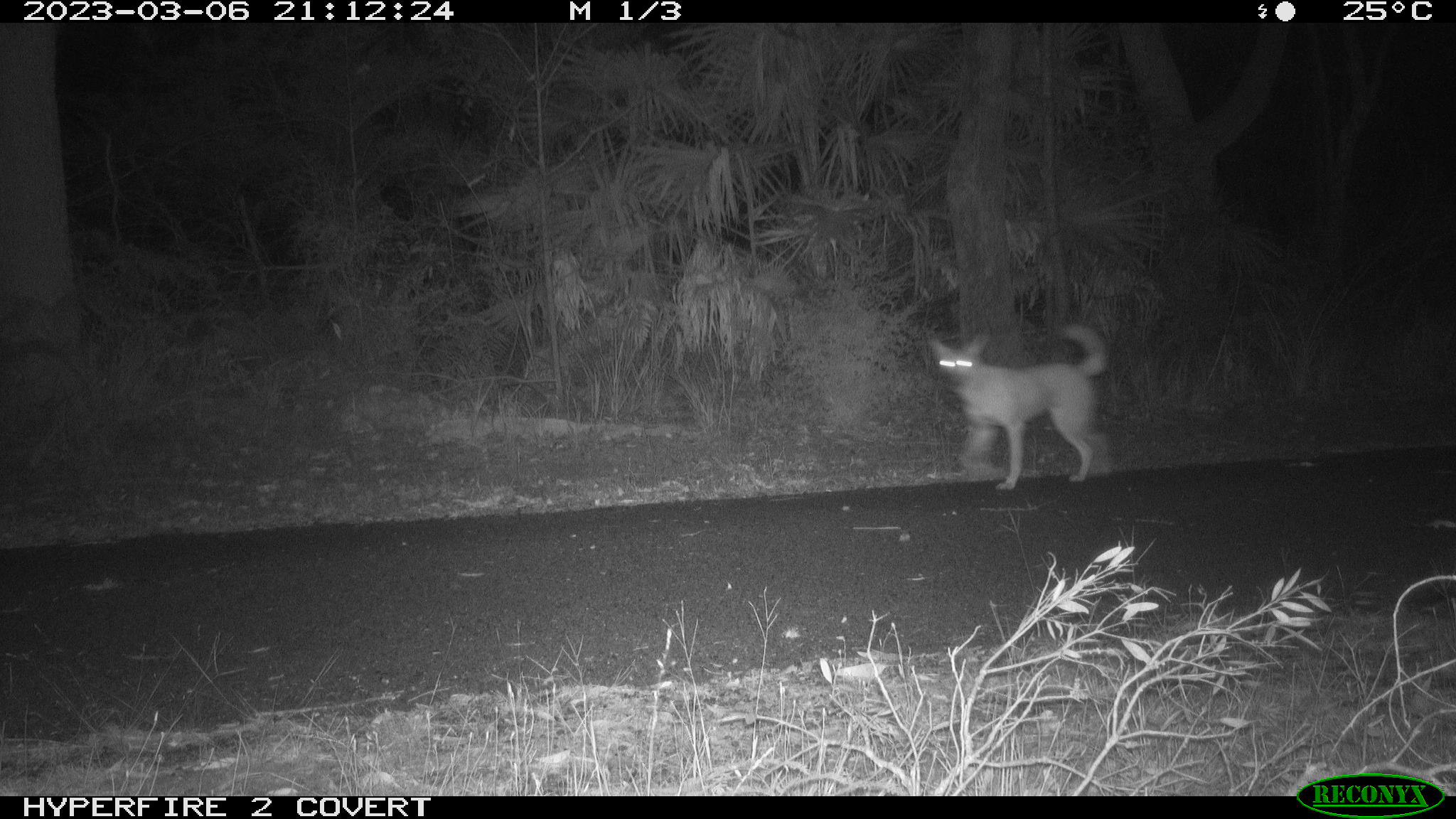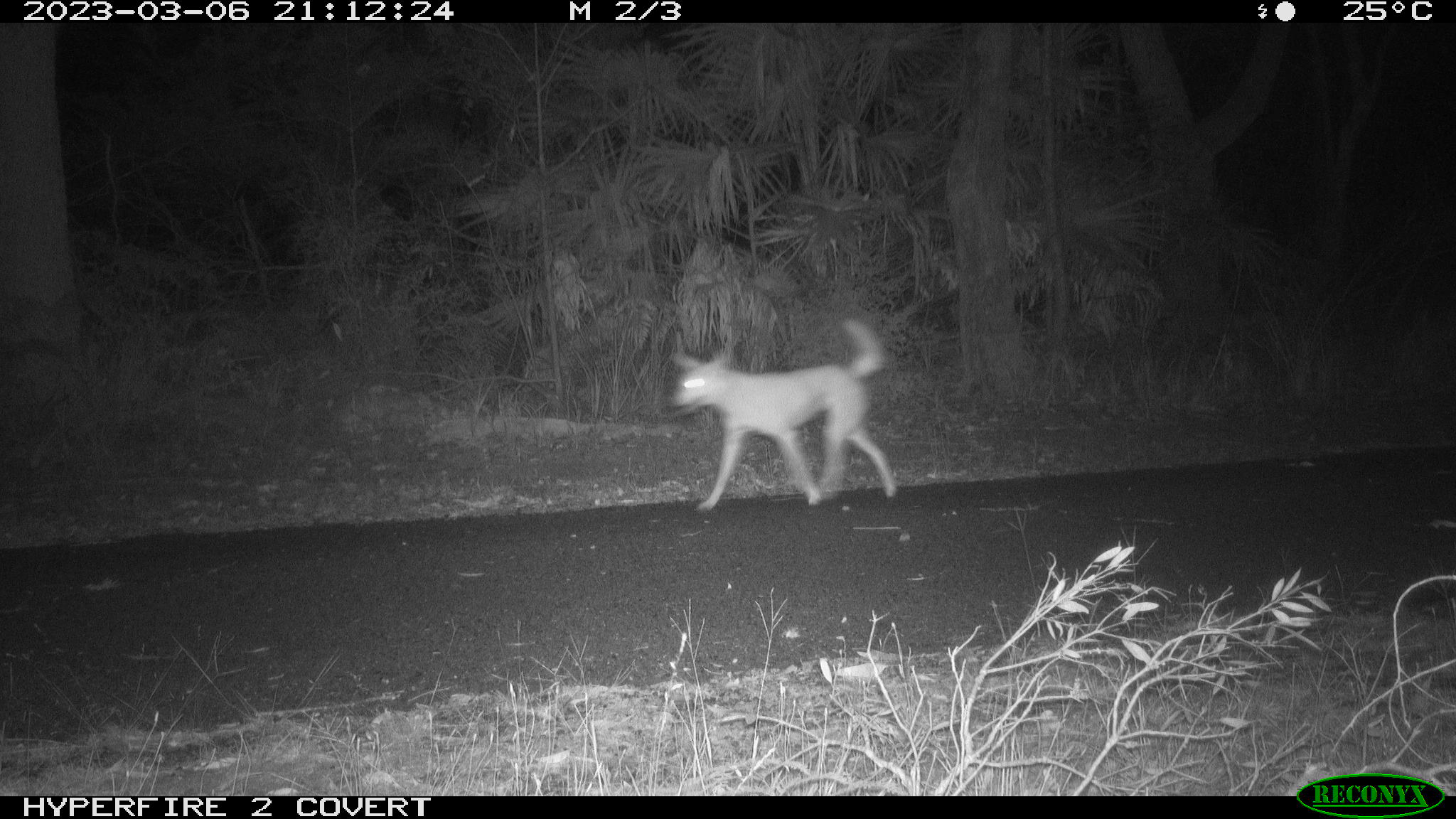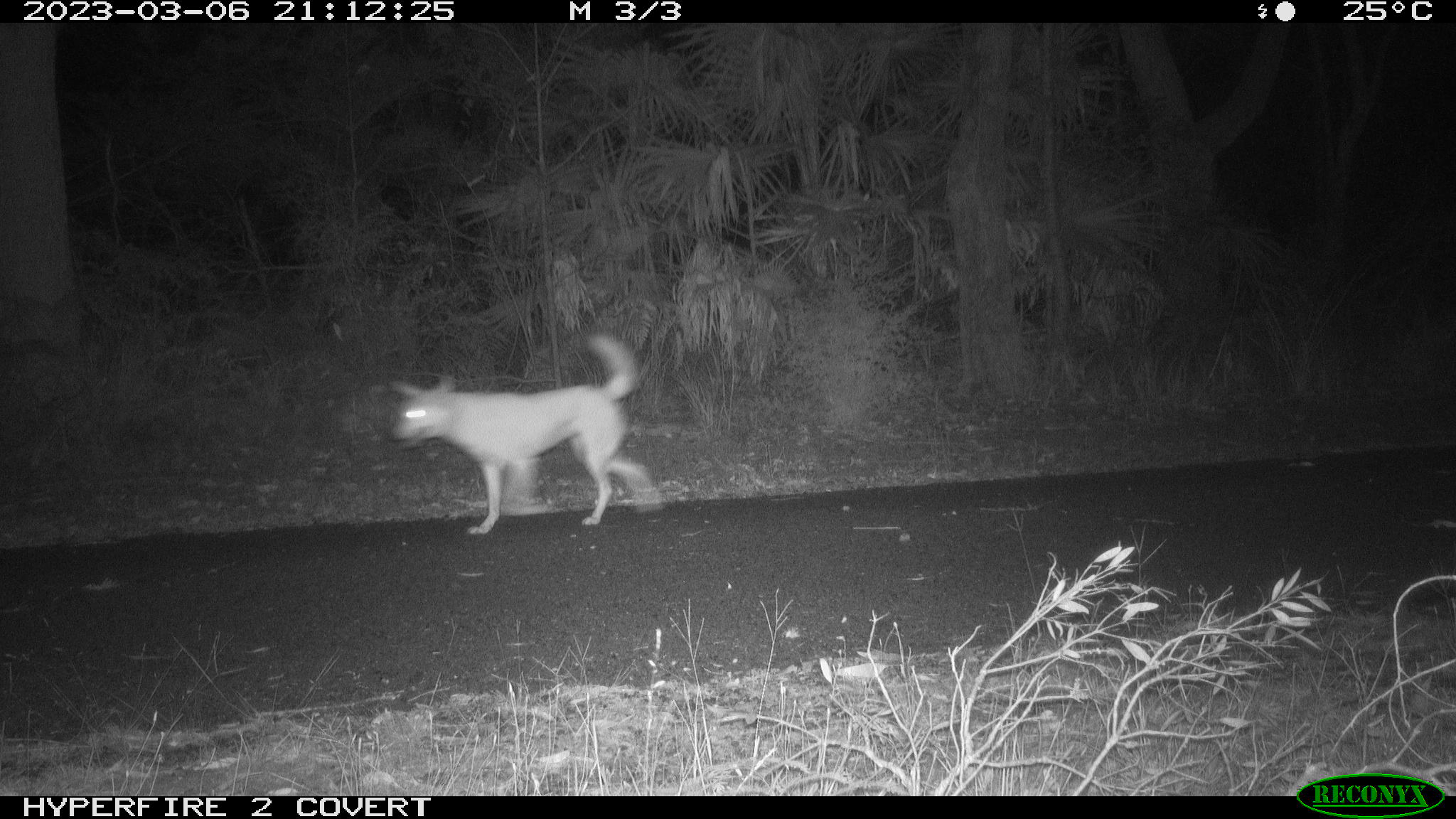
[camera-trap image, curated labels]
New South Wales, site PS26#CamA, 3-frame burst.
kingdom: Animalia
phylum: Chordata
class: Mammalia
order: Carnivora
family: Canidae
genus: Canis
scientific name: Canis familiaris dingo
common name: dingo